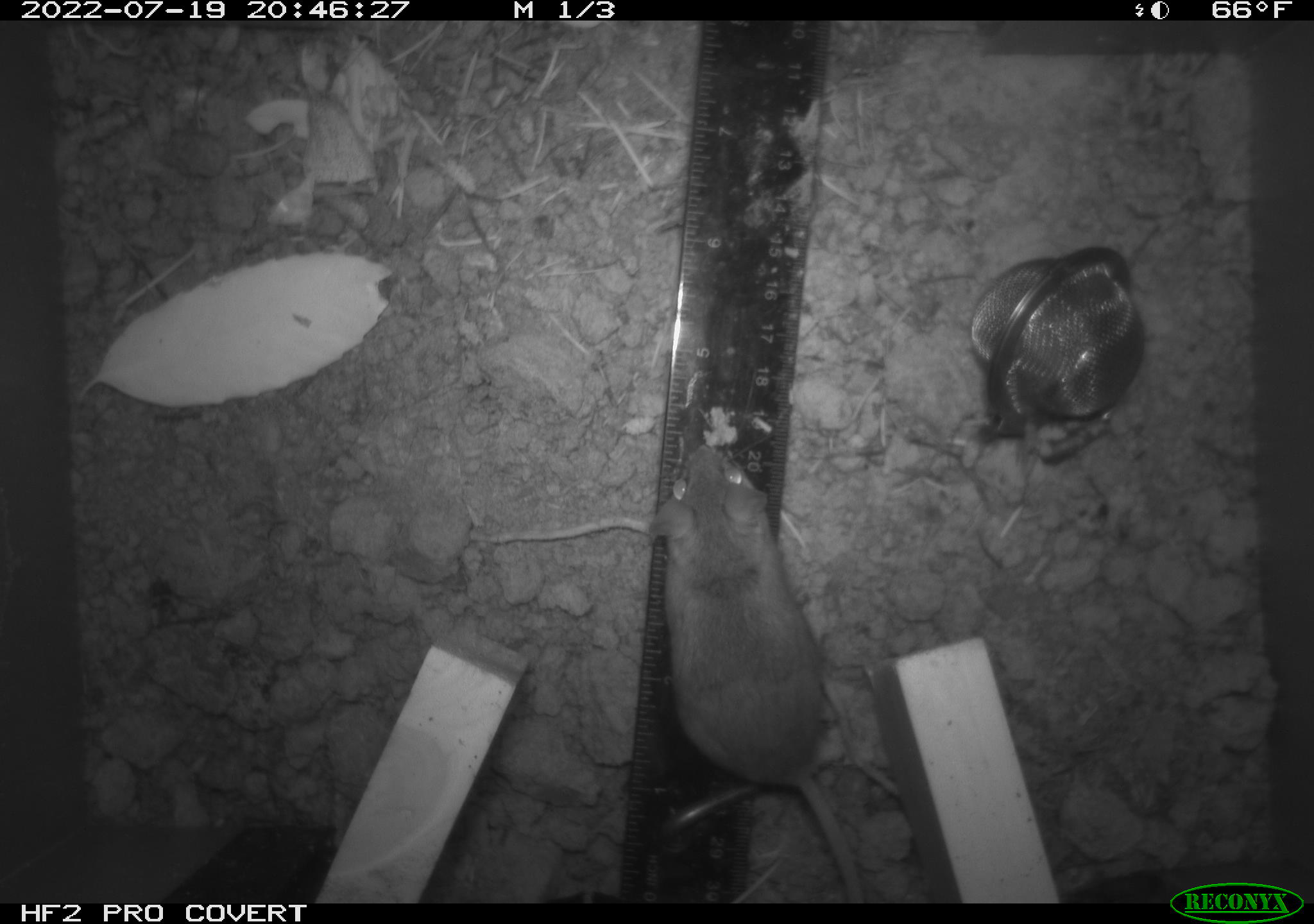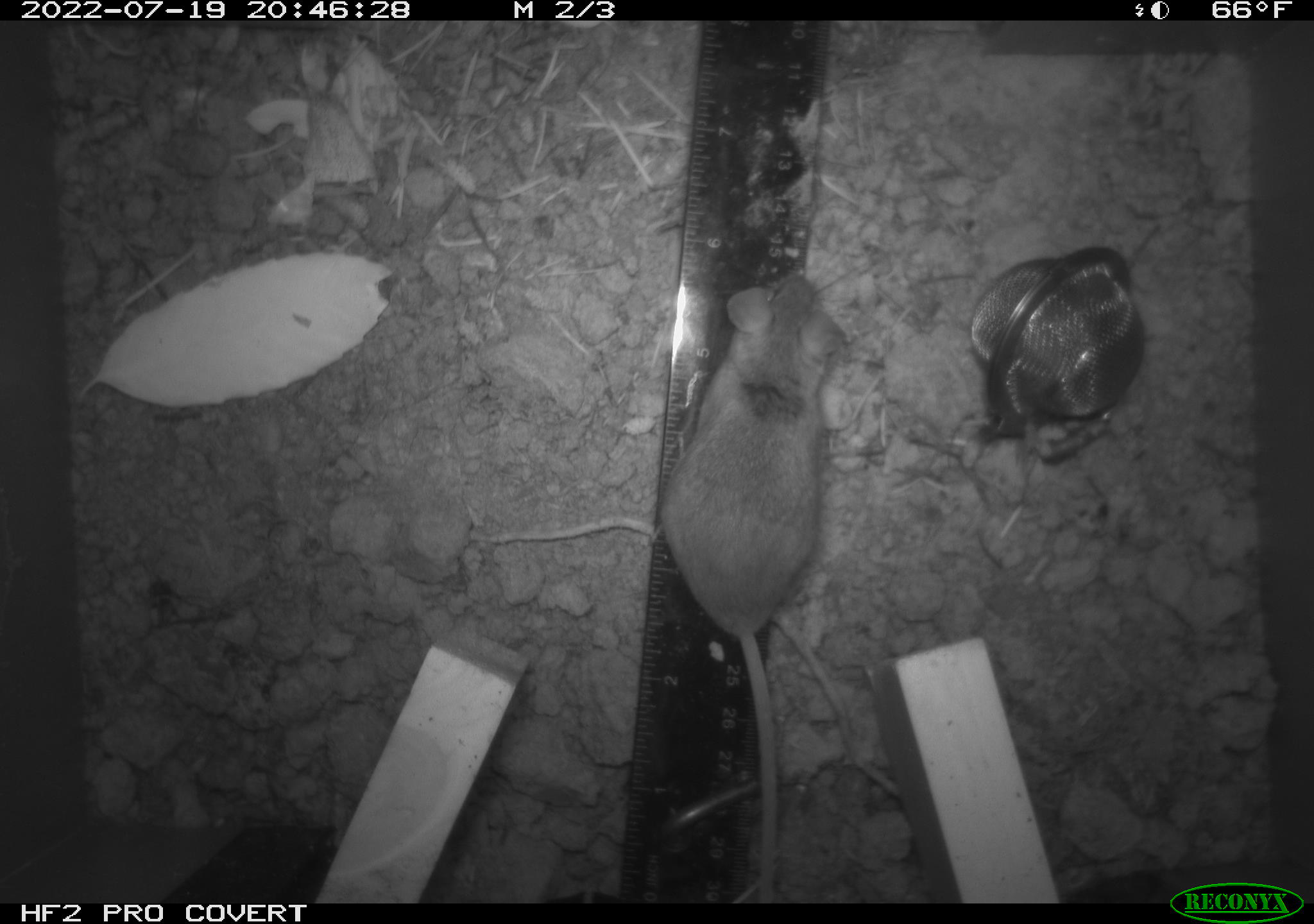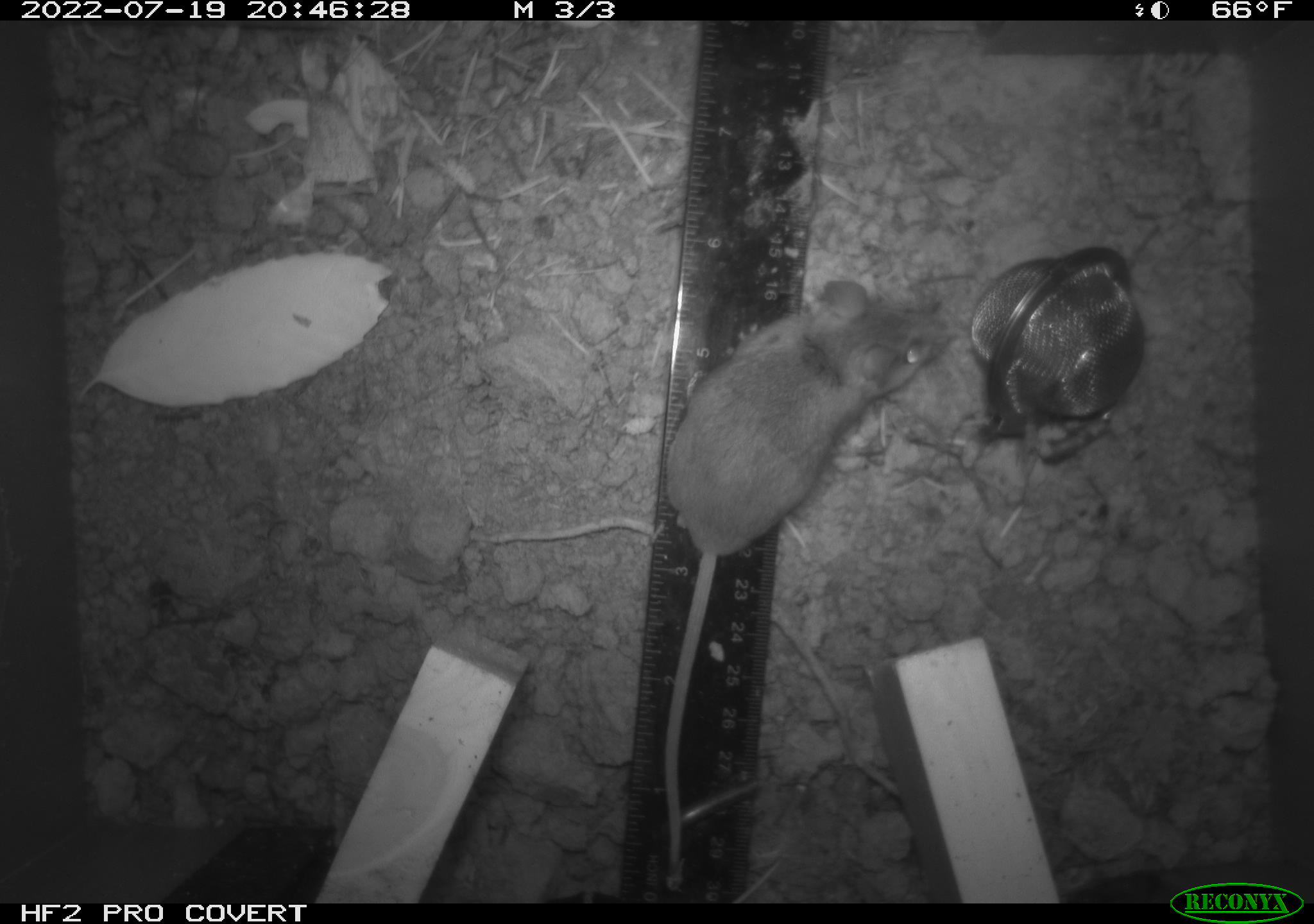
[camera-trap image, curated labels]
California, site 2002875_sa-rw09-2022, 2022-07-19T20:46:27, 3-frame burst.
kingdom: Animalia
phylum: Chordata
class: Mammalia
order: Rodentia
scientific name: Rodentia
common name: rodent